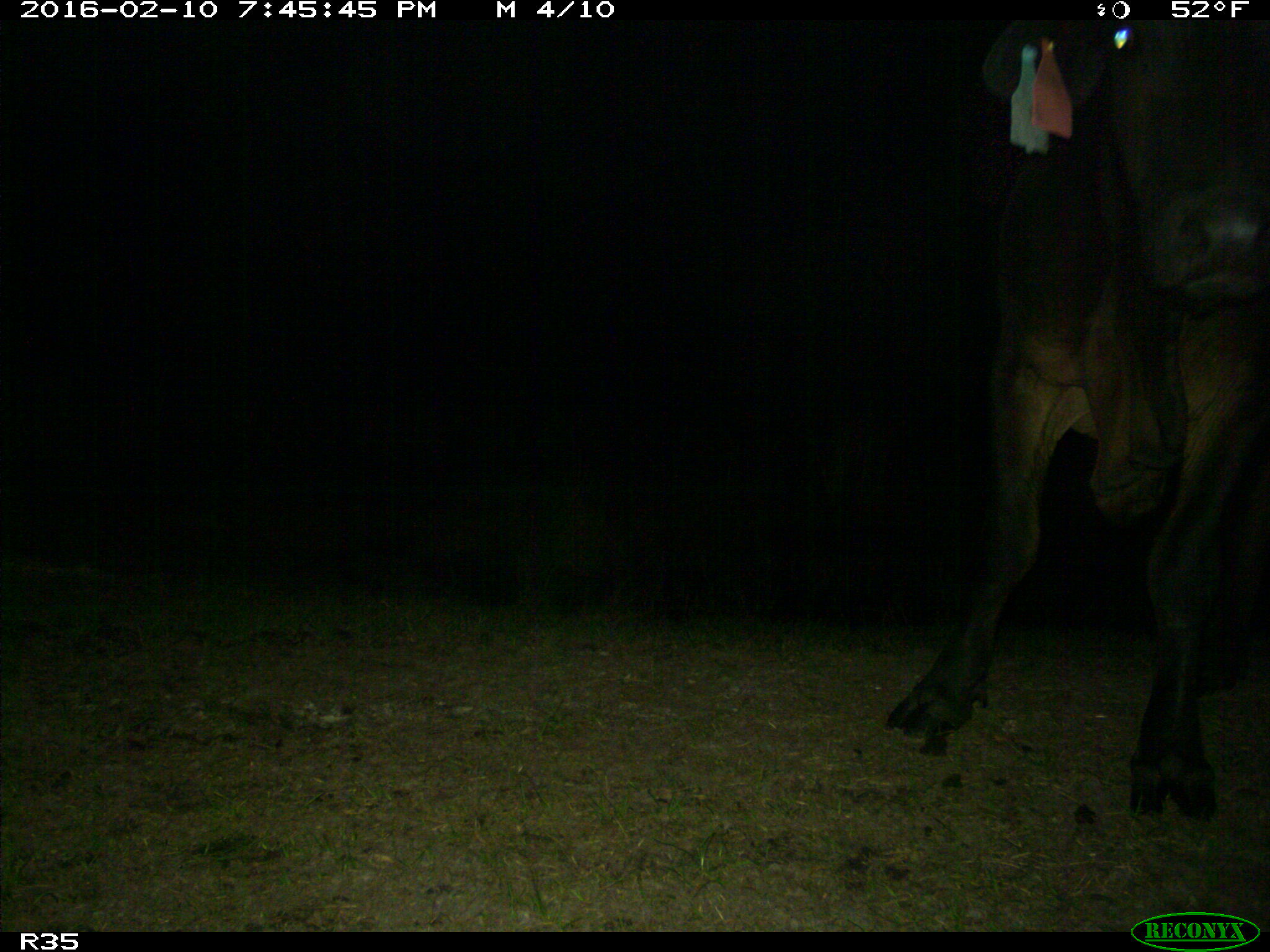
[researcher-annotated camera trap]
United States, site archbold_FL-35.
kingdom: Animalia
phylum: Chordata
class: Mammalia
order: Artiodactyla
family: Bovidae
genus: Bos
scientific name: Bos taurus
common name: domestic cow